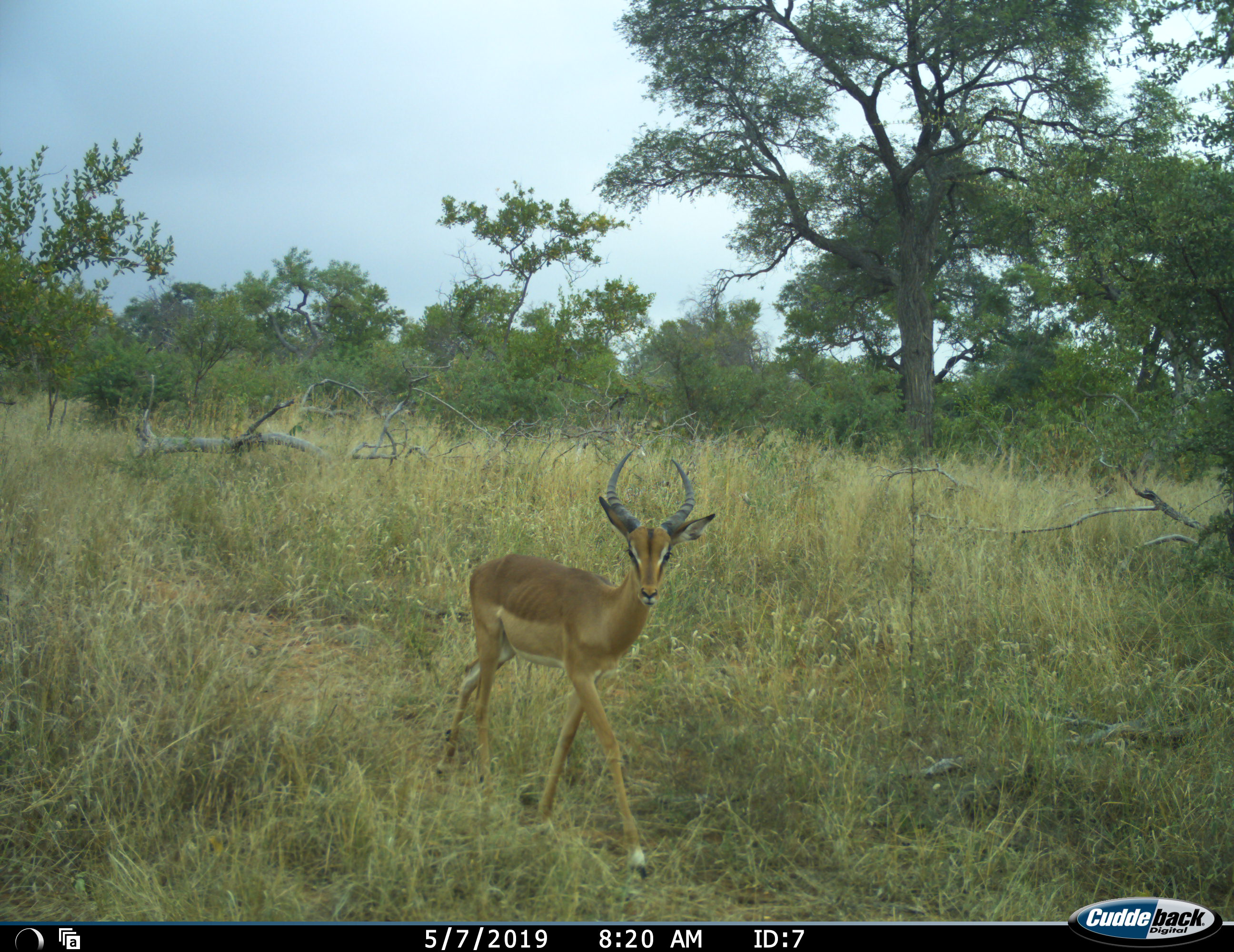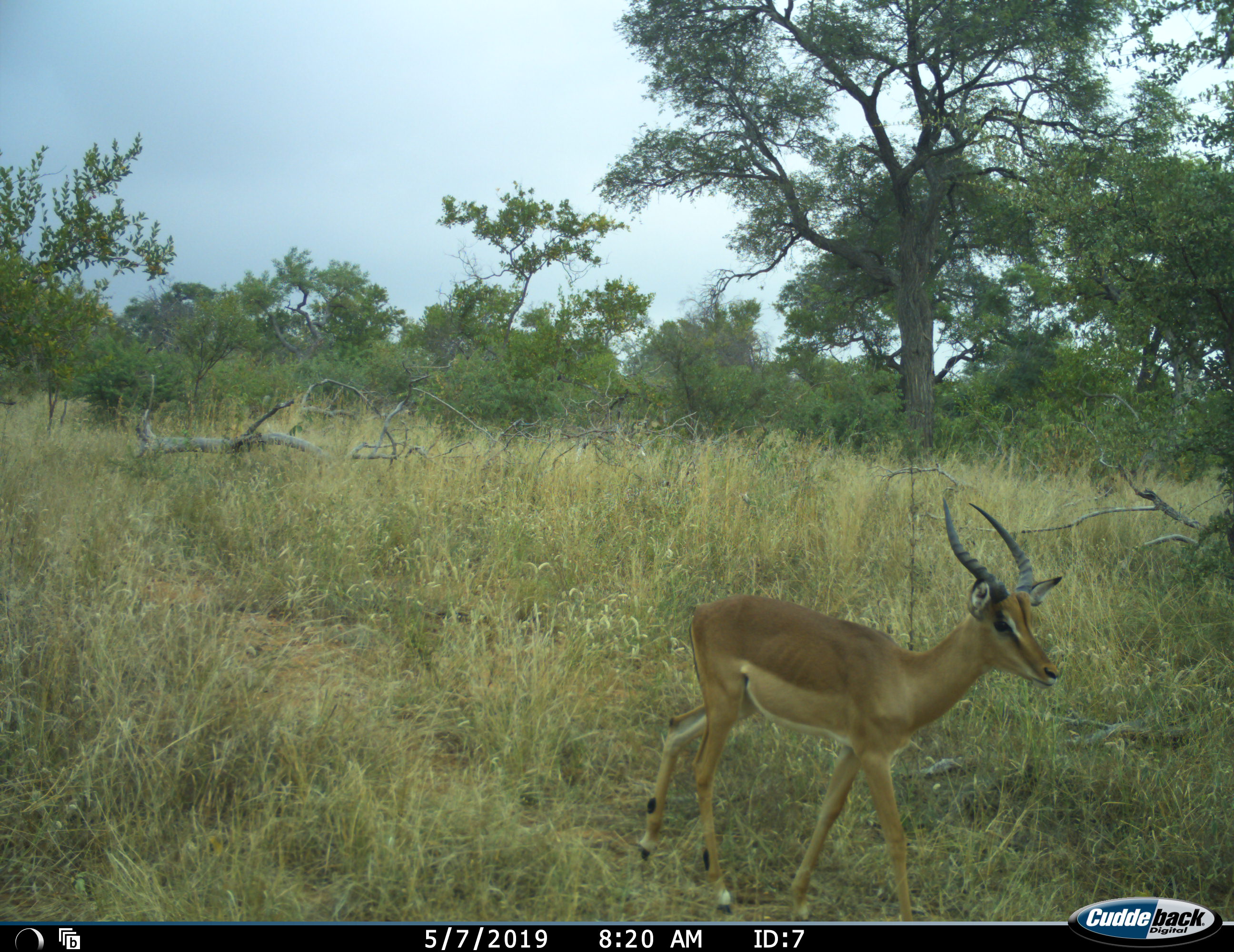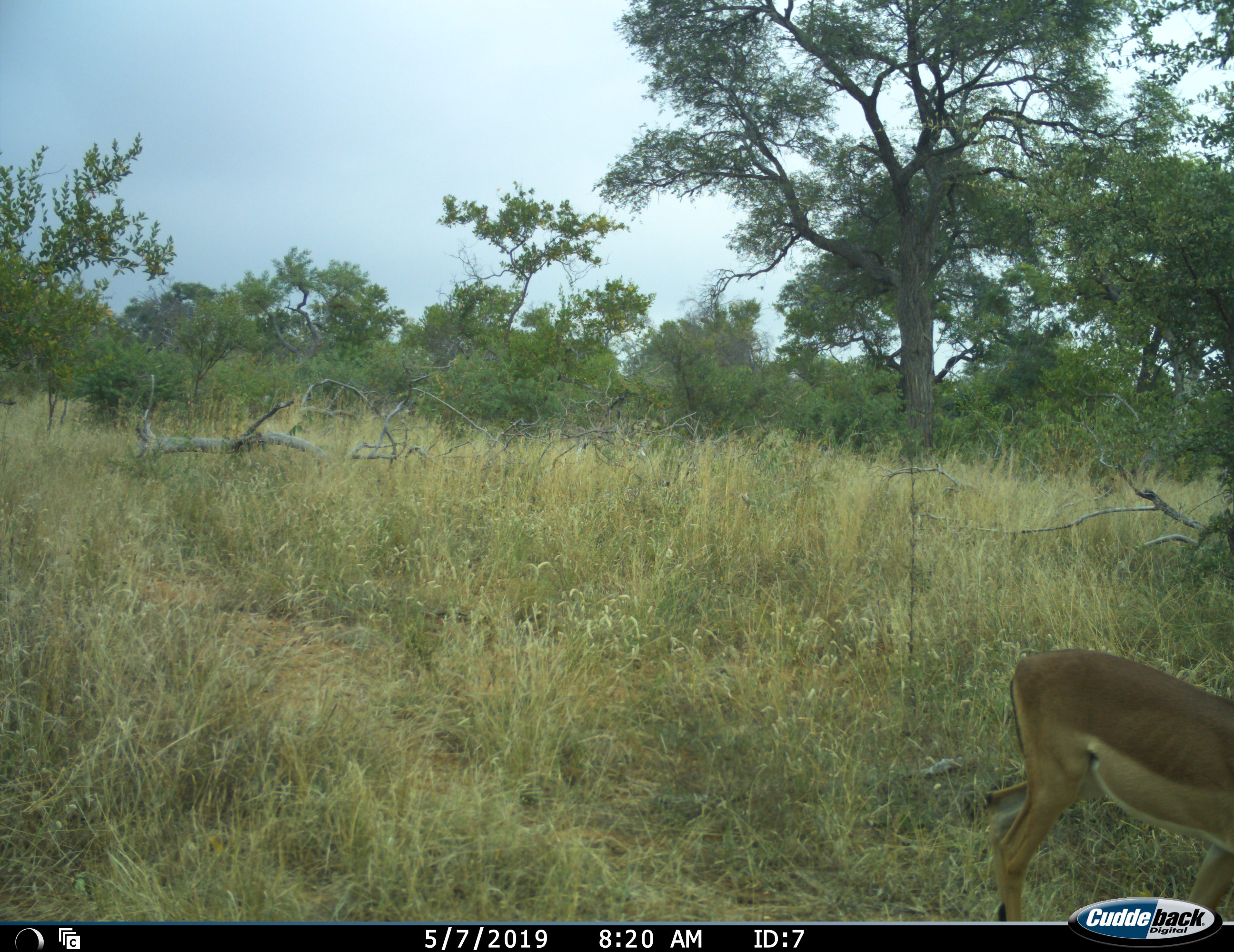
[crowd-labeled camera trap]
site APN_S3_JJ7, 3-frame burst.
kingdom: Animalia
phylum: Chordata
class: Mammalia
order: Artiodactyla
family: Bovidae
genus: Aepyceros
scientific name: Aepyceros melampus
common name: impala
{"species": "impala (Aepyceros melampus)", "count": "1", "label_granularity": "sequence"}